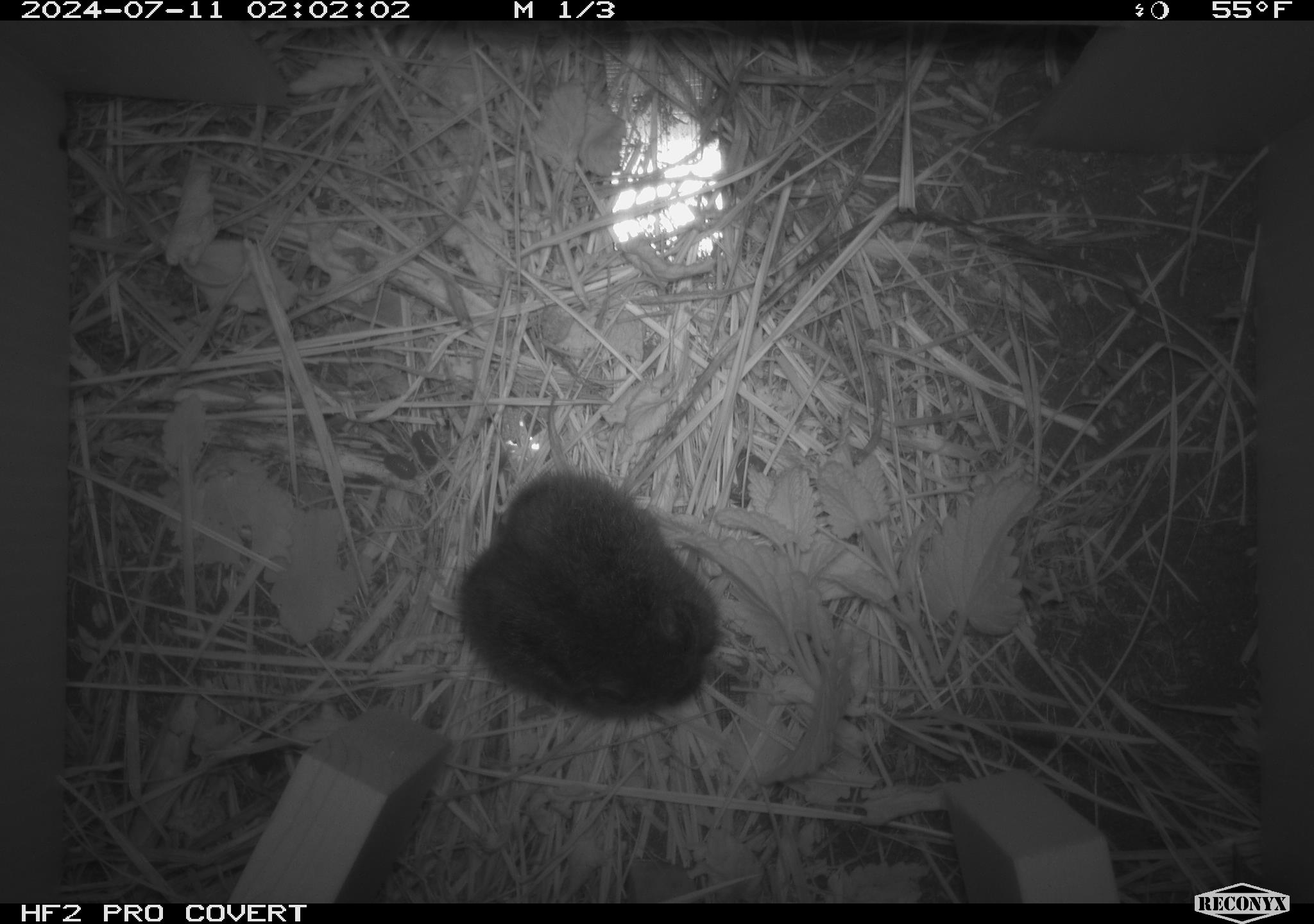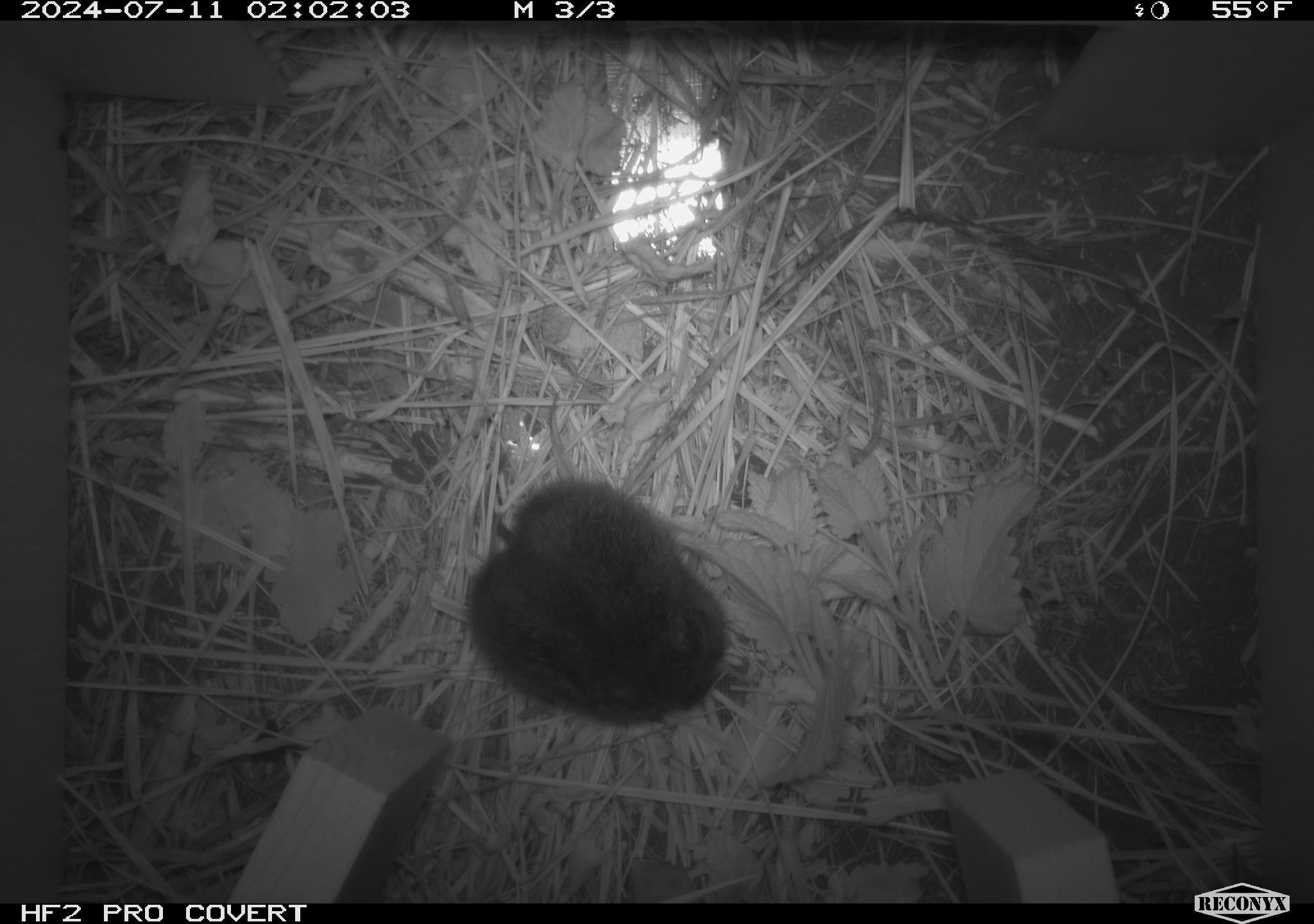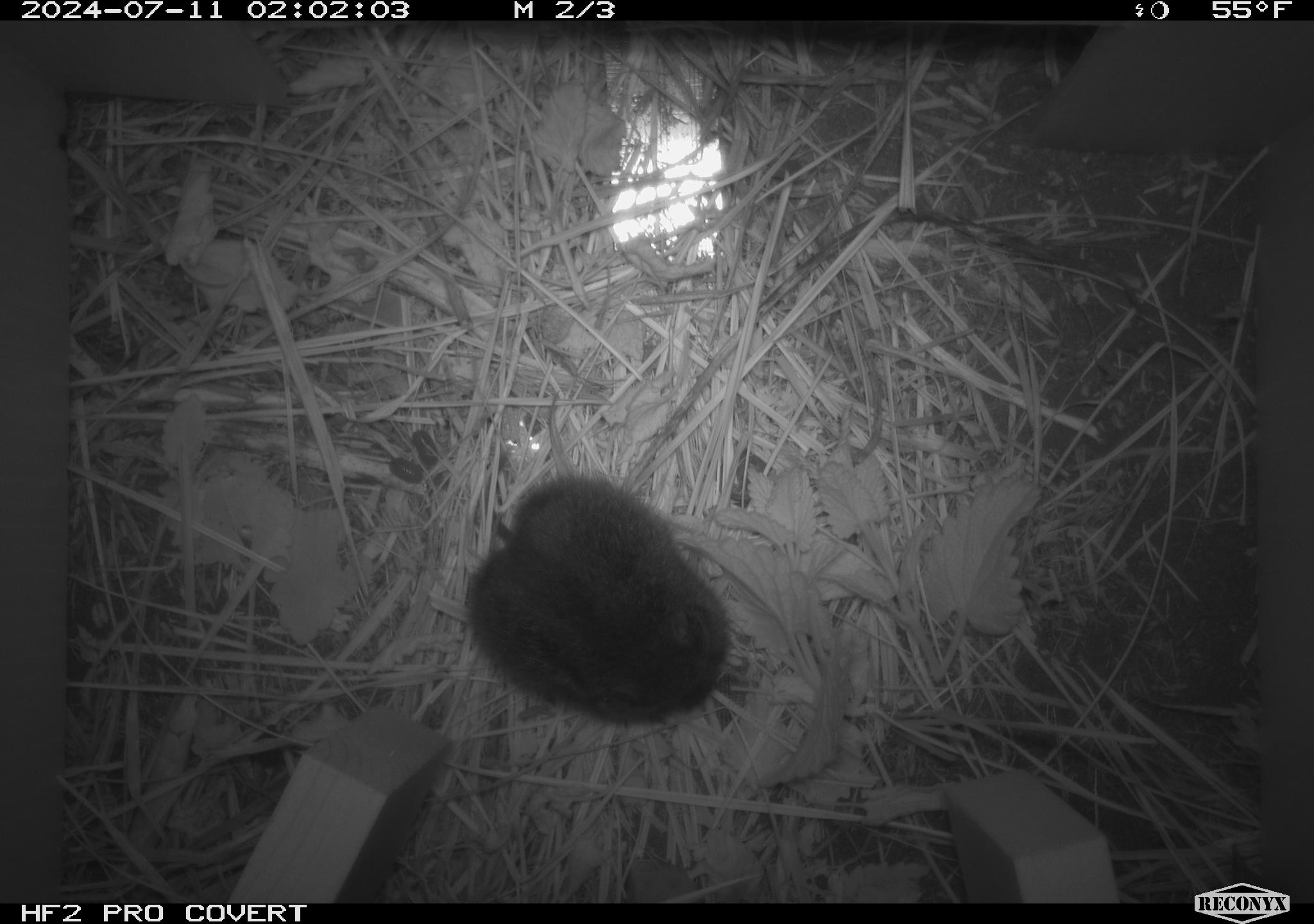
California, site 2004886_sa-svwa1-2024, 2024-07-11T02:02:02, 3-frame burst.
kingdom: Animalia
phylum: Chordata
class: Mammalia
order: Rodentia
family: Cricetidae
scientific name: Arvicolinae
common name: voles, lemmings, and muskrats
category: arvicolinae subfamily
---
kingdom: Animalia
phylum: Arthropoda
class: Malacostraca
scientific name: Malacostraca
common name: amphipods, crabs, isopods, krill, lobsters and shrimps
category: malacostracan